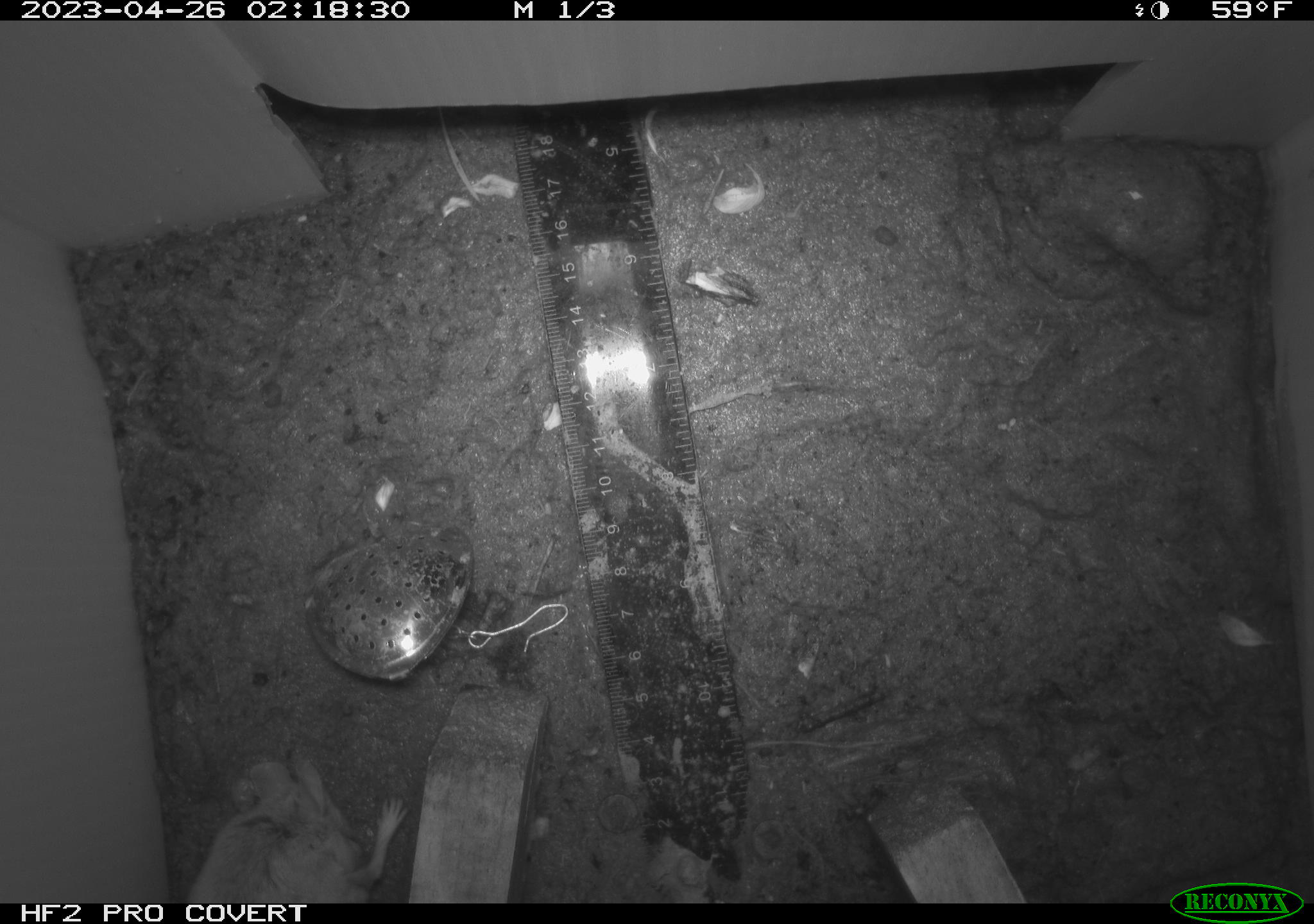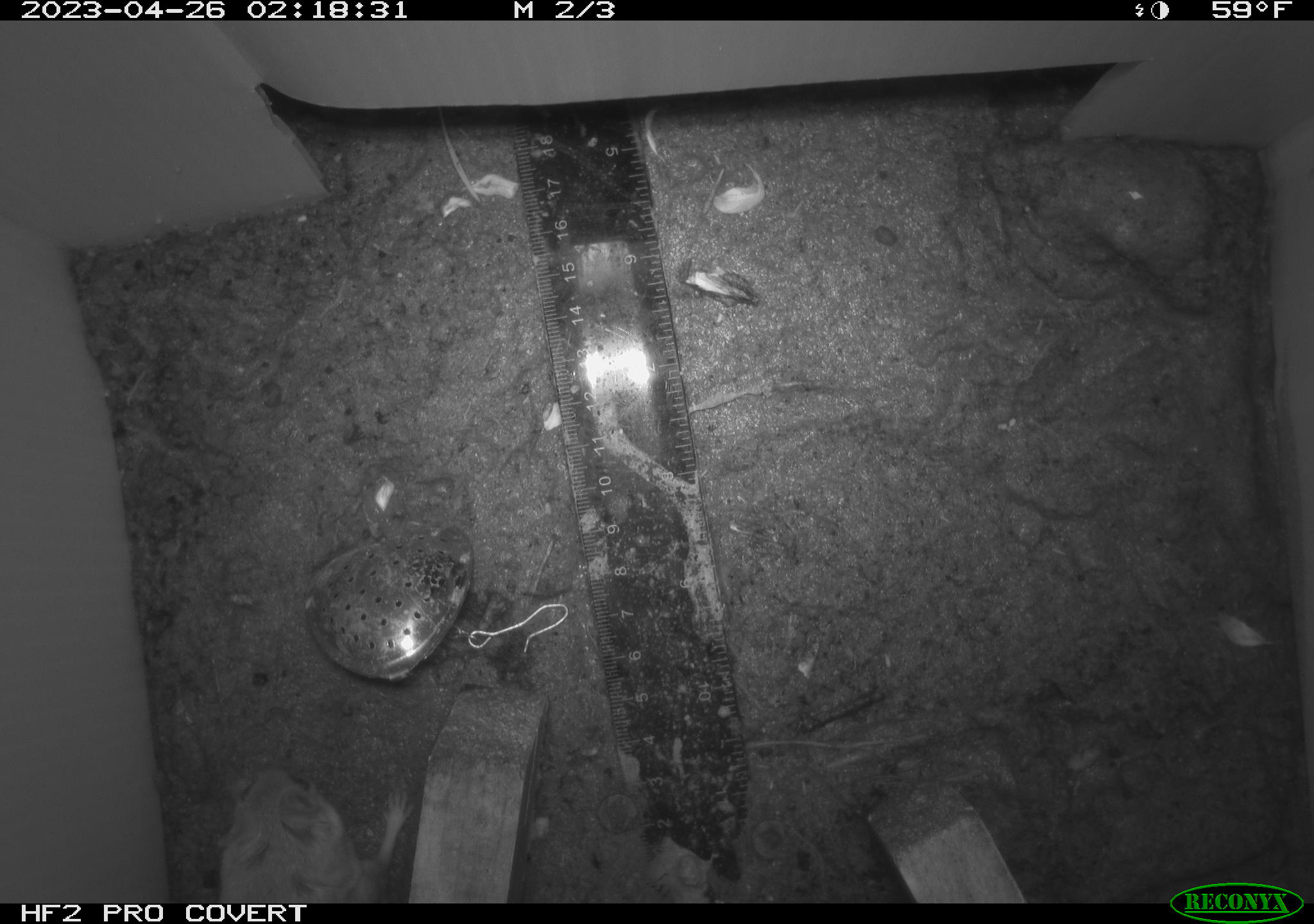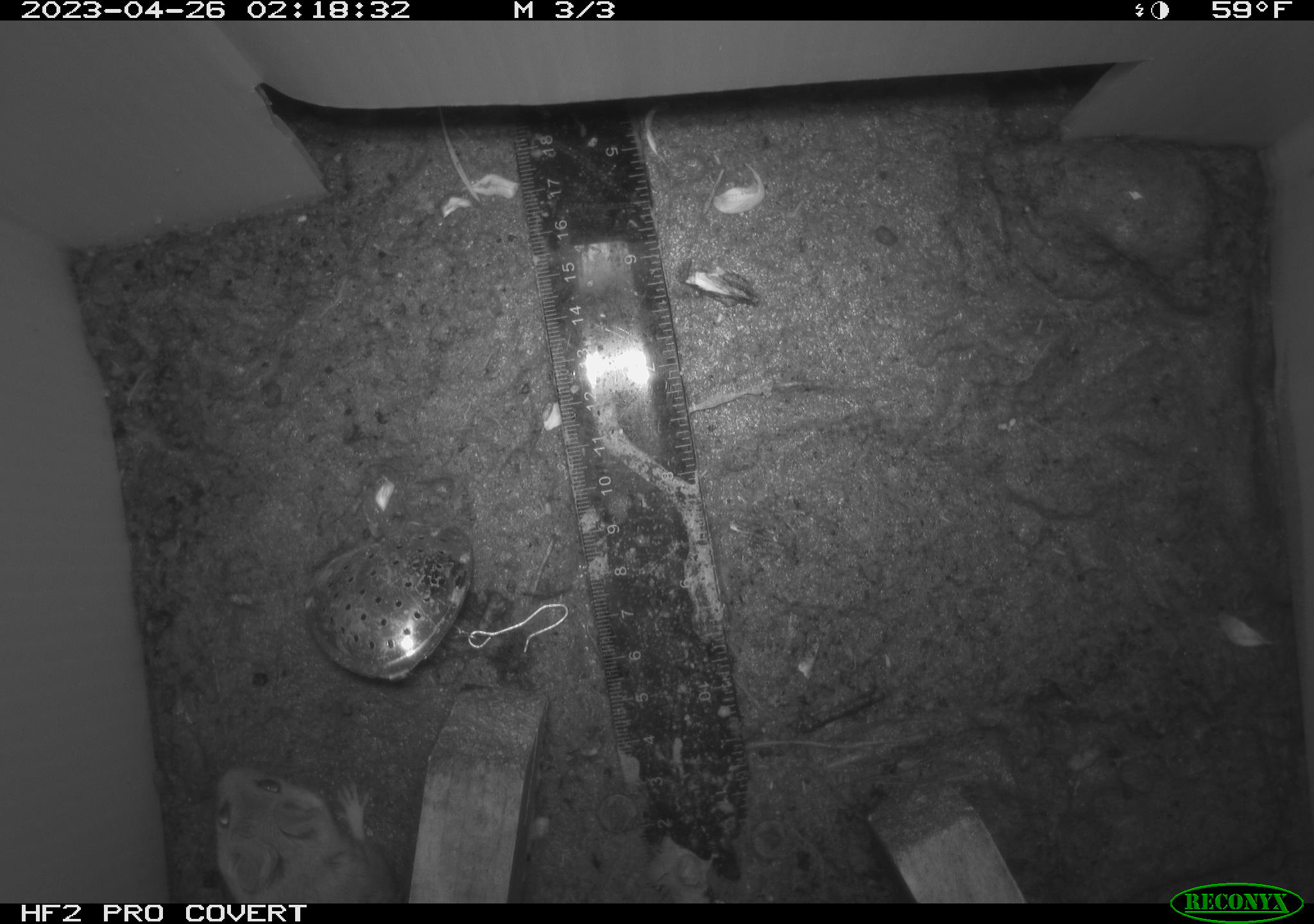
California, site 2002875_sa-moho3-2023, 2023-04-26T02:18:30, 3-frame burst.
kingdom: Animalia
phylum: Chordata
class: Mammalia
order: Rodentia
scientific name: Rodentia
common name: mouse species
Mouse species (Rodentia).